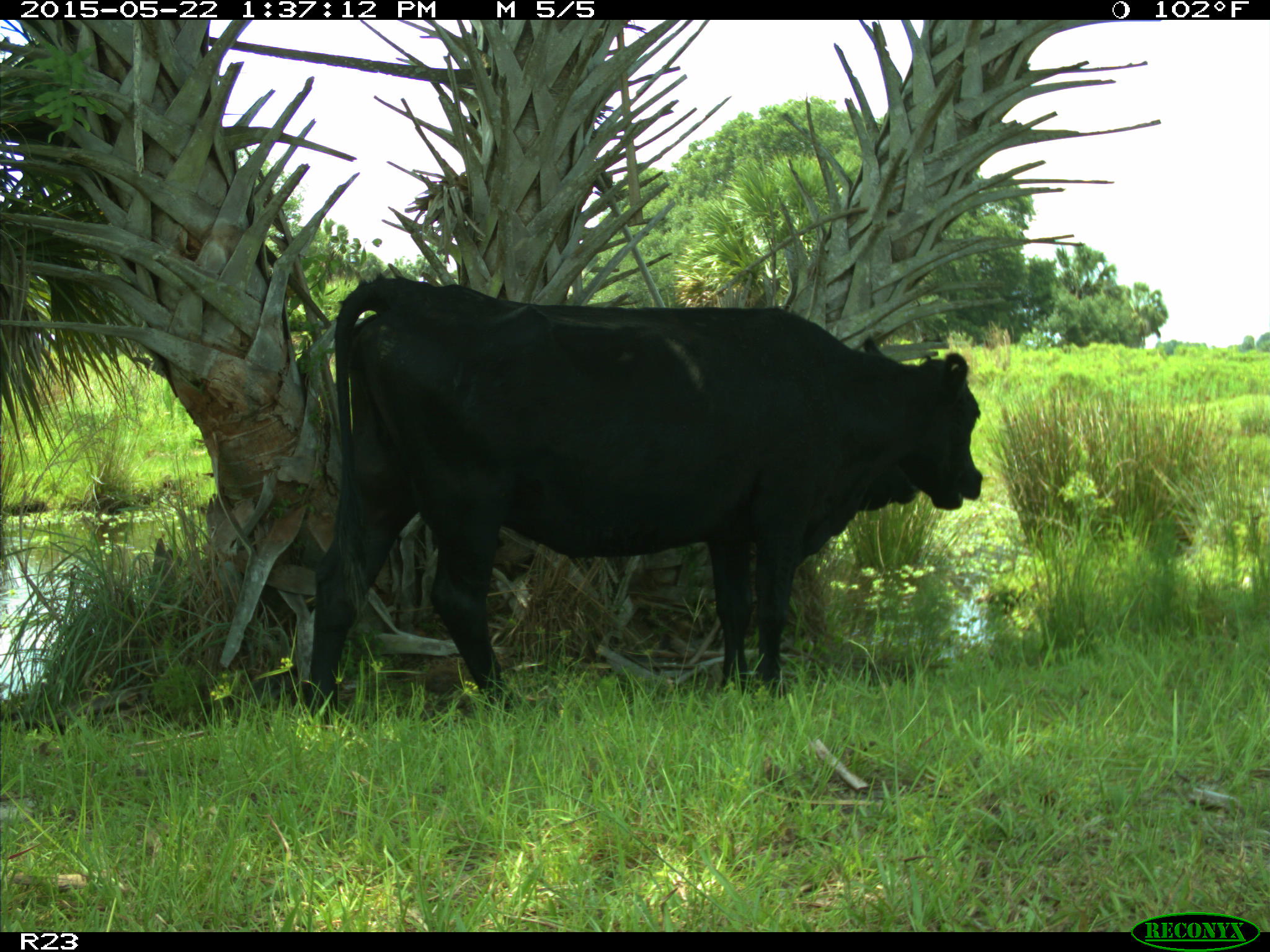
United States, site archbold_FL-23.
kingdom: Animalia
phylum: Chordata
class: Mammalia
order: Artiodactyla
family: Bovidae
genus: Bos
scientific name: Bos taurus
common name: domestic cow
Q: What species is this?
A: Bos taurus (domestic cow).